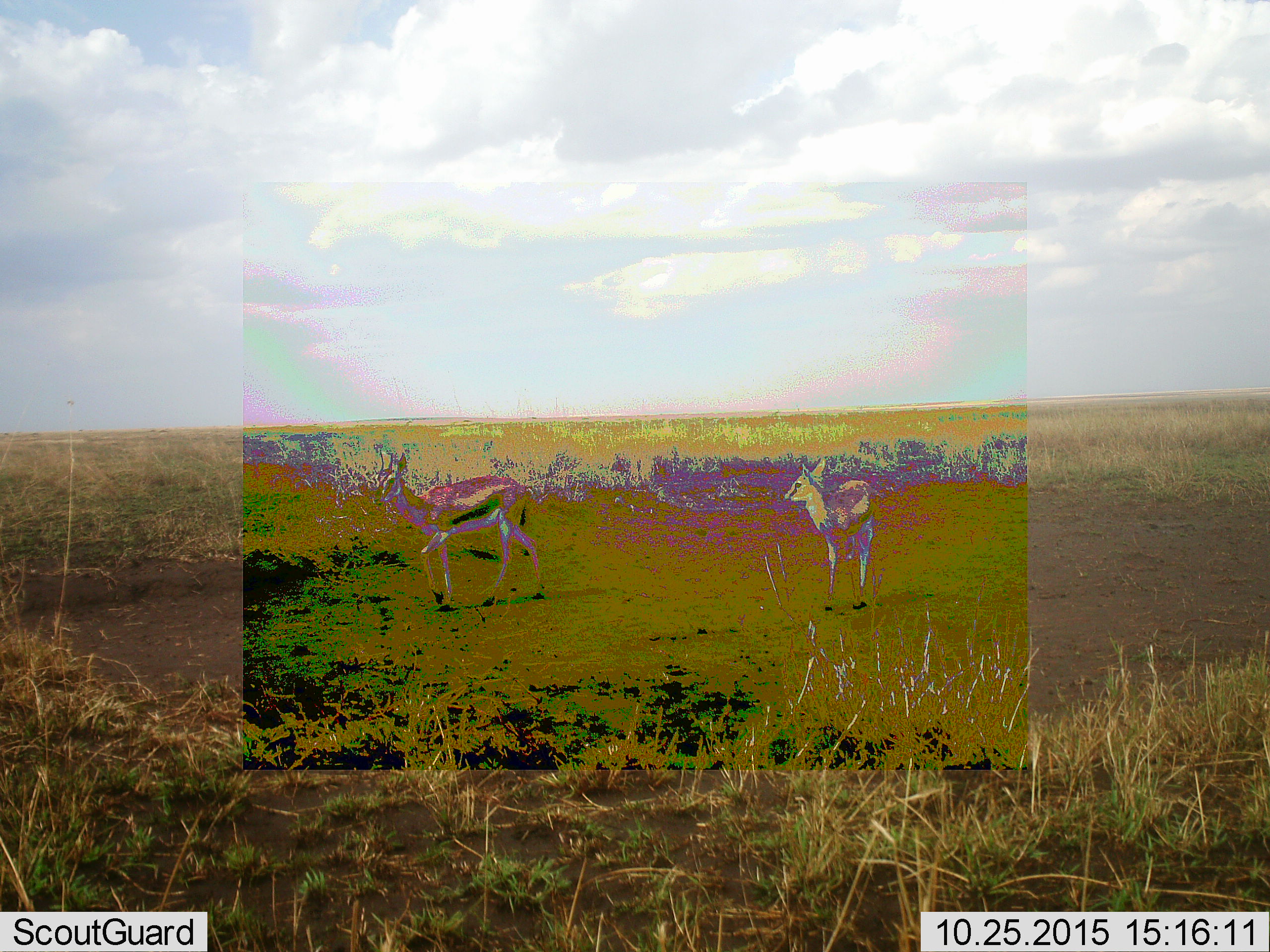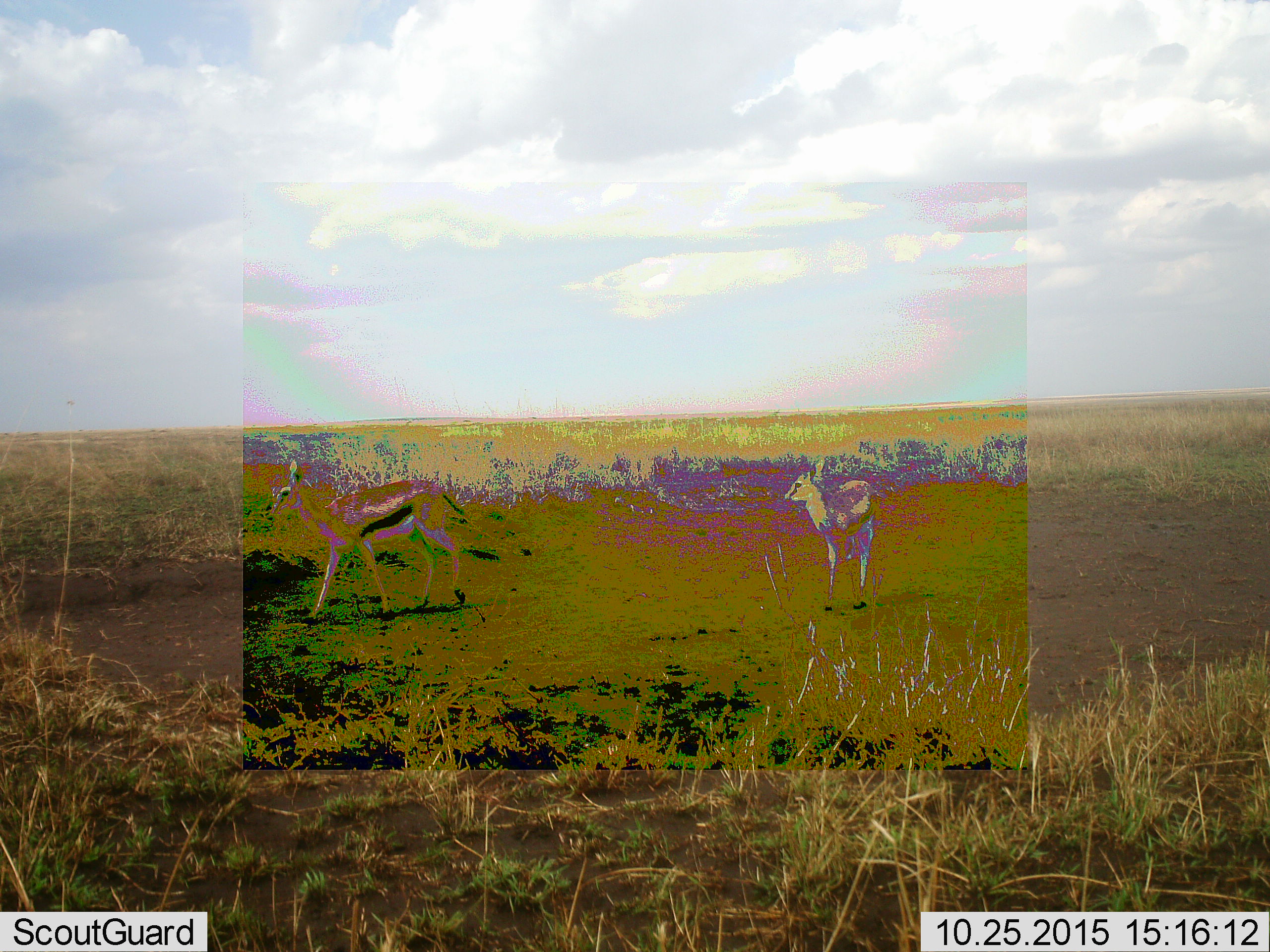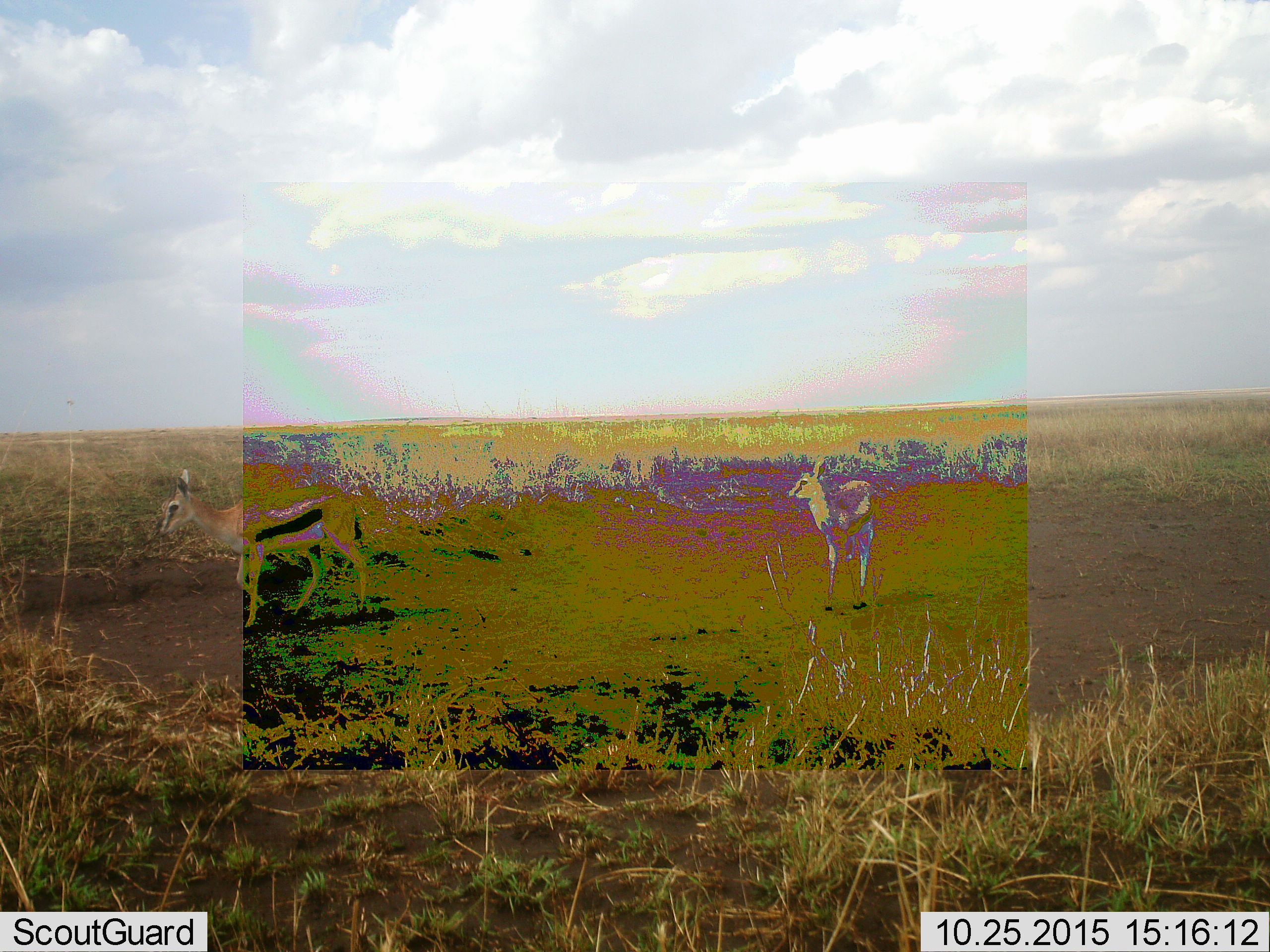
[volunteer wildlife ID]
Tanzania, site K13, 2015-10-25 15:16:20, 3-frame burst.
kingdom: Animalia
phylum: Chordata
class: Mammalia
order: Artiodactyla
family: Bovidae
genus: Eudorcas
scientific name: Eudorcas thomsonii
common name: thomson's gazelle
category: gazellethomsons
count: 2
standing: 100%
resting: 0%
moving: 80%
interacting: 0%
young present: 40%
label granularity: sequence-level